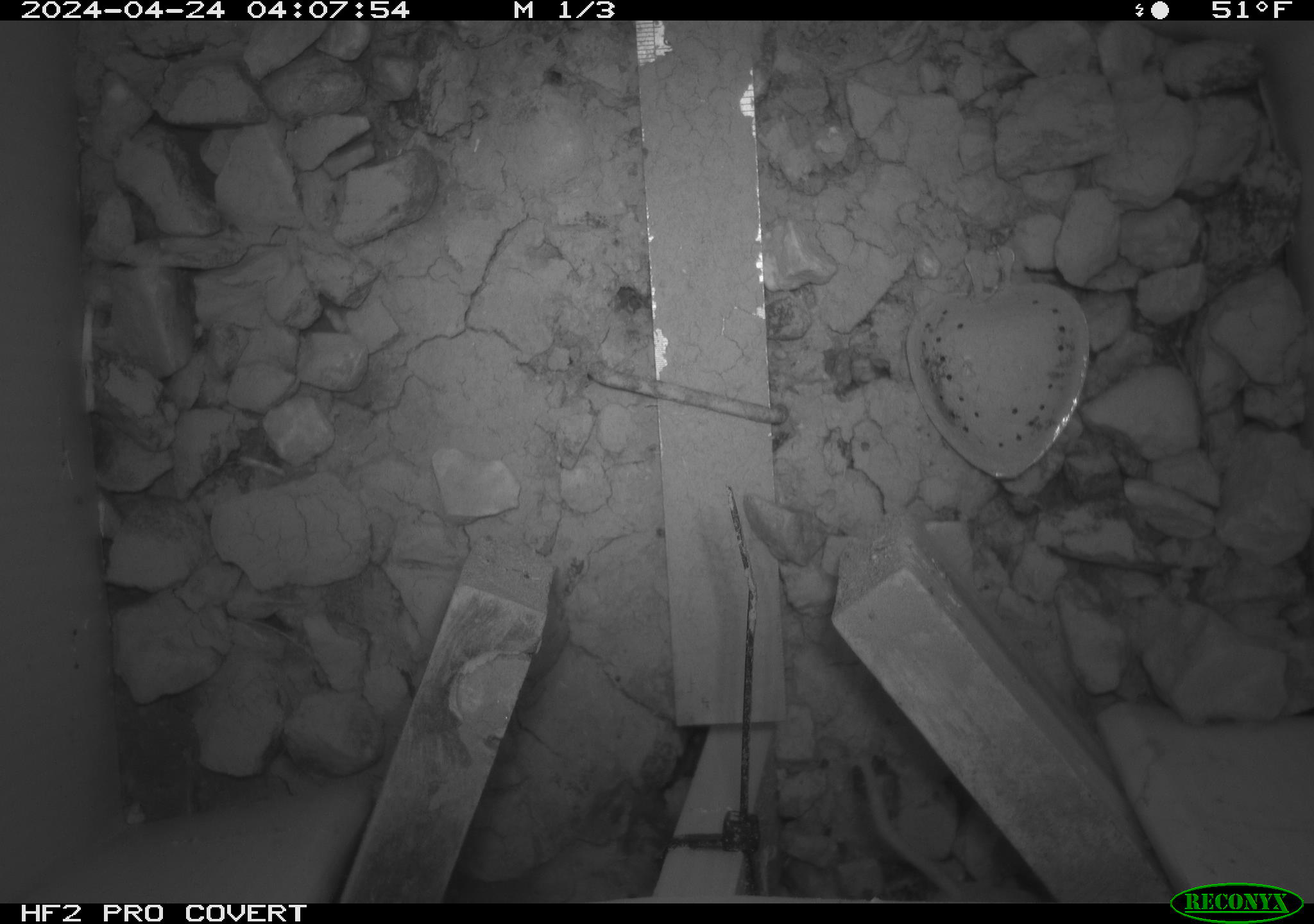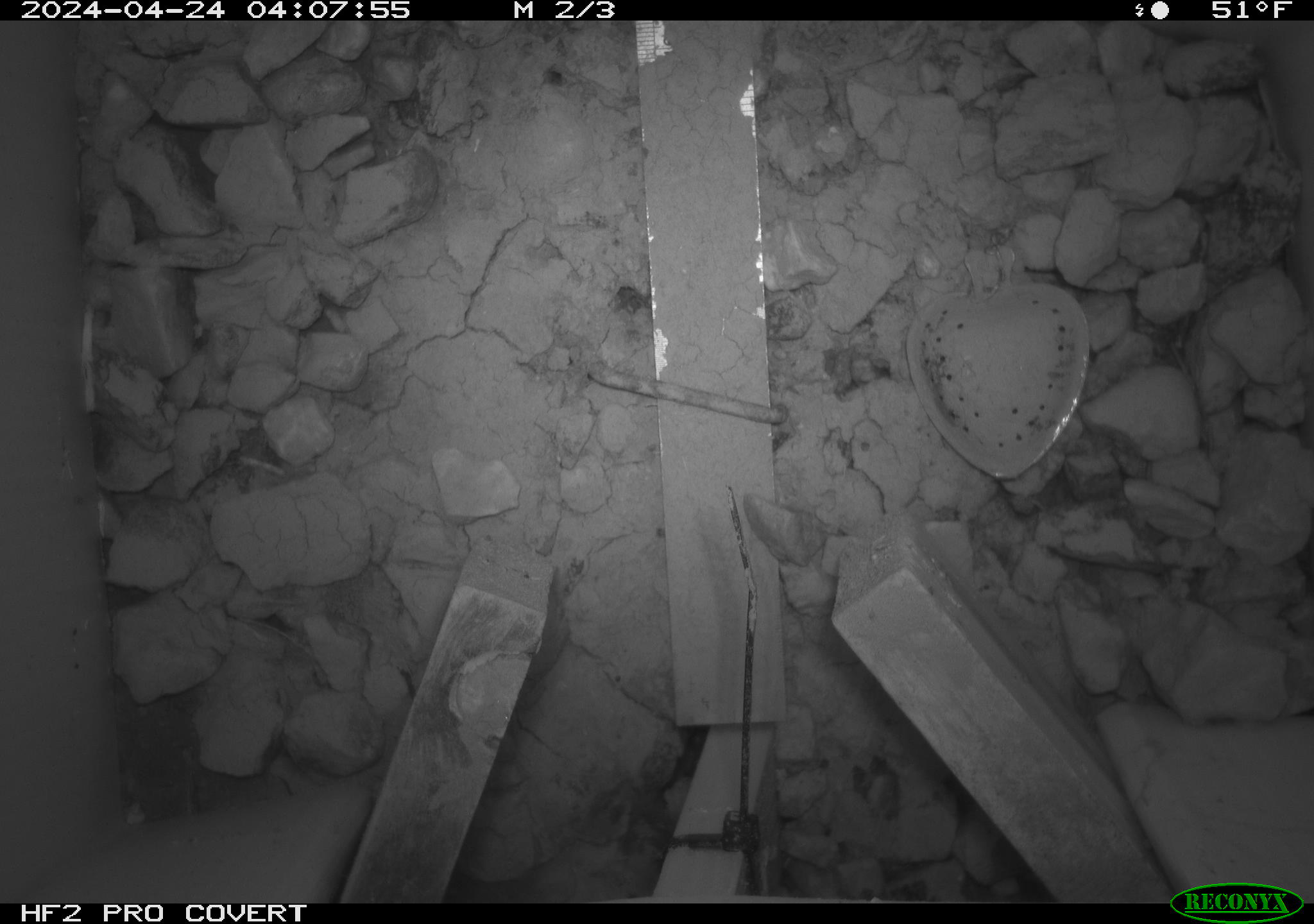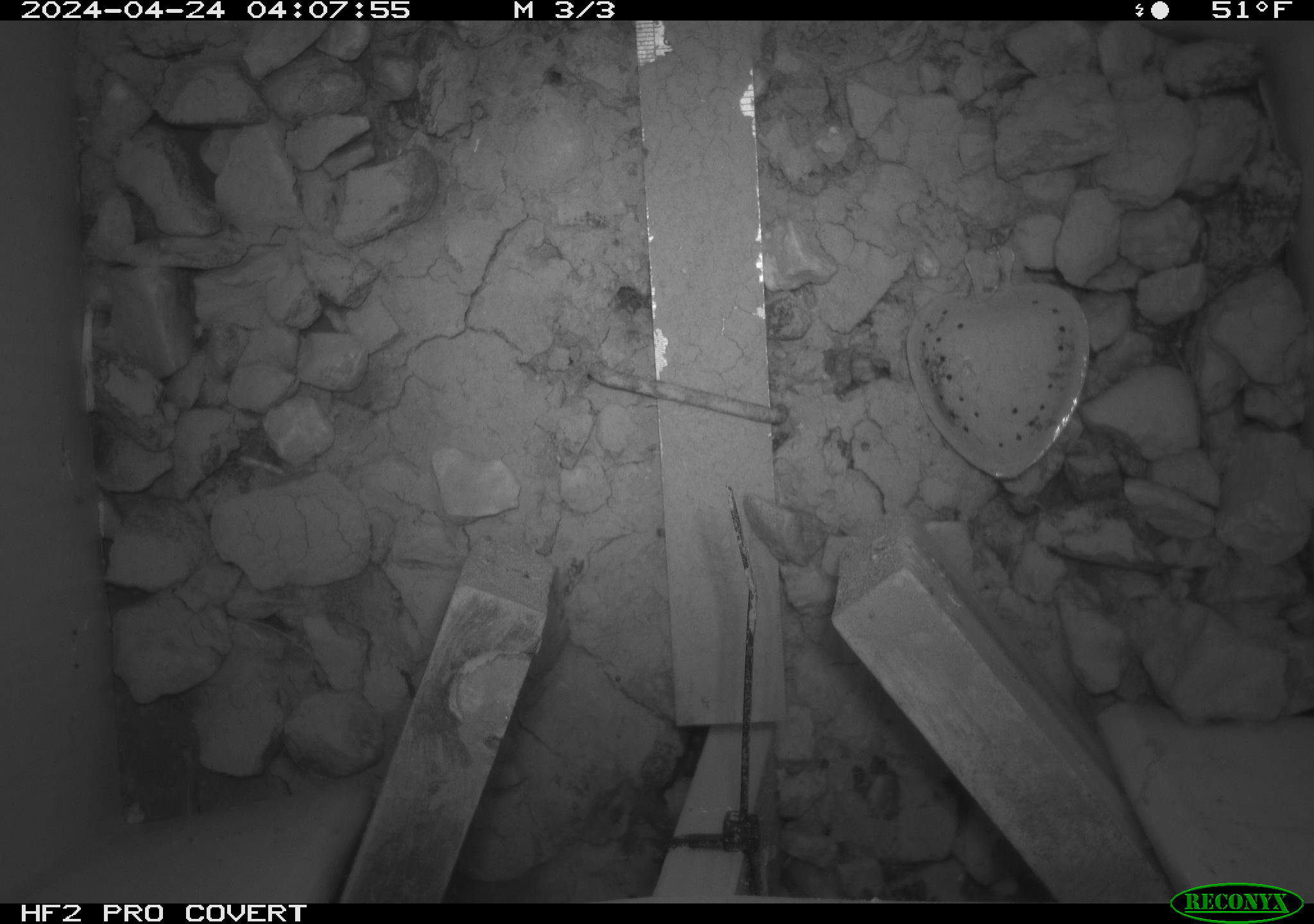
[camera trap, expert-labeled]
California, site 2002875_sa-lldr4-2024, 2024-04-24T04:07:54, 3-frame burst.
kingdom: Animalia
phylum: Chordata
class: Mammalia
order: Rodentia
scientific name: Rodentia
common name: rodent